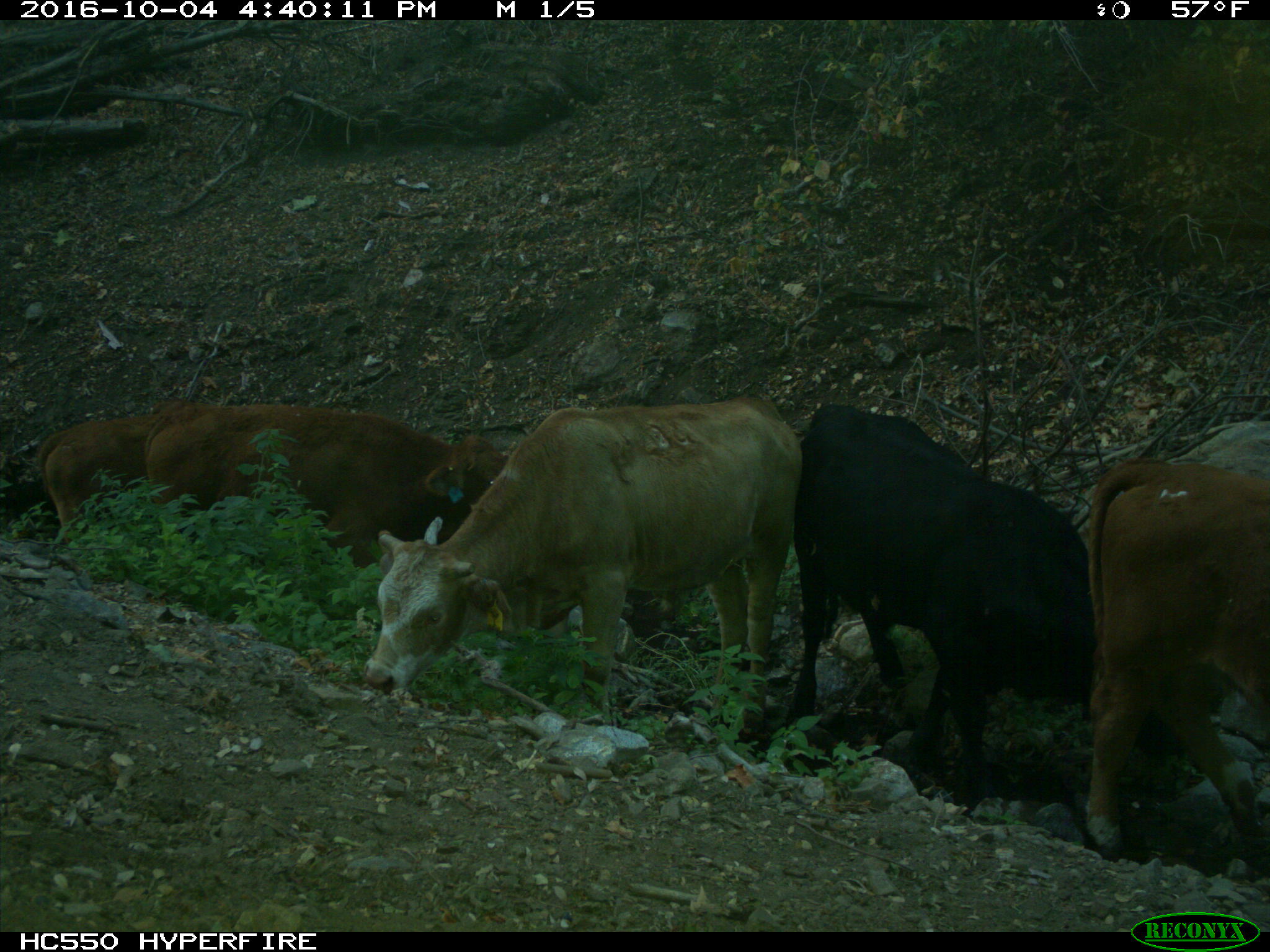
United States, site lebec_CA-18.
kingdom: Animalia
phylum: Chordata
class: Mammalia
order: Artiodactyla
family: Bovidae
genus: Bos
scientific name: Bos taurus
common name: domestic cow